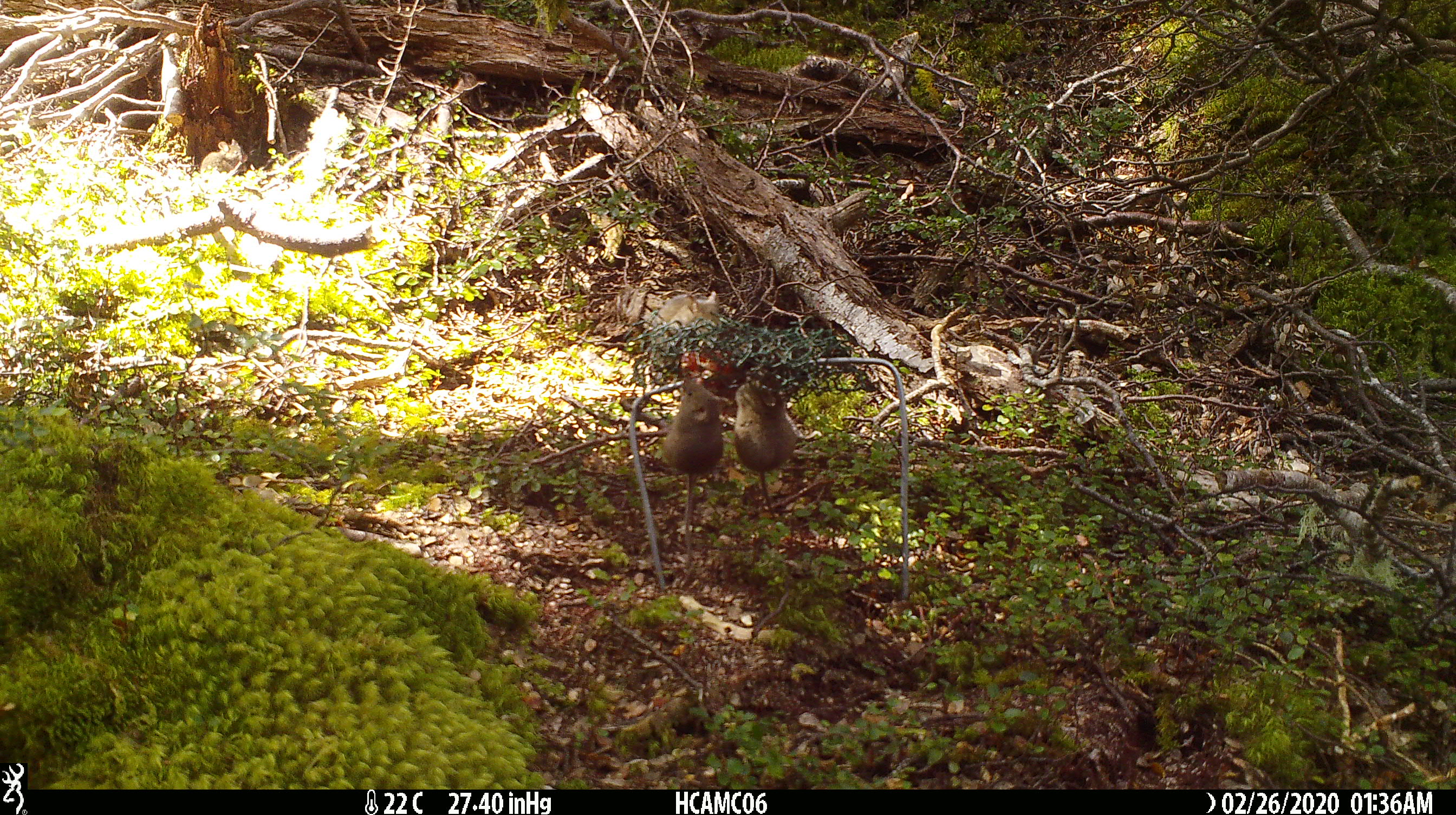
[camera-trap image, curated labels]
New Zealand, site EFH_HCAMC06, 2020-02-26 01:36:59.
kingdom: Animalia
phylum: Chordata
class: Mammalia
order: Rodentia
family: Muridae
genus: Mus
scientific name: Mus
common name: mouse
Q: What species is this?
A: Mouse (Mus).